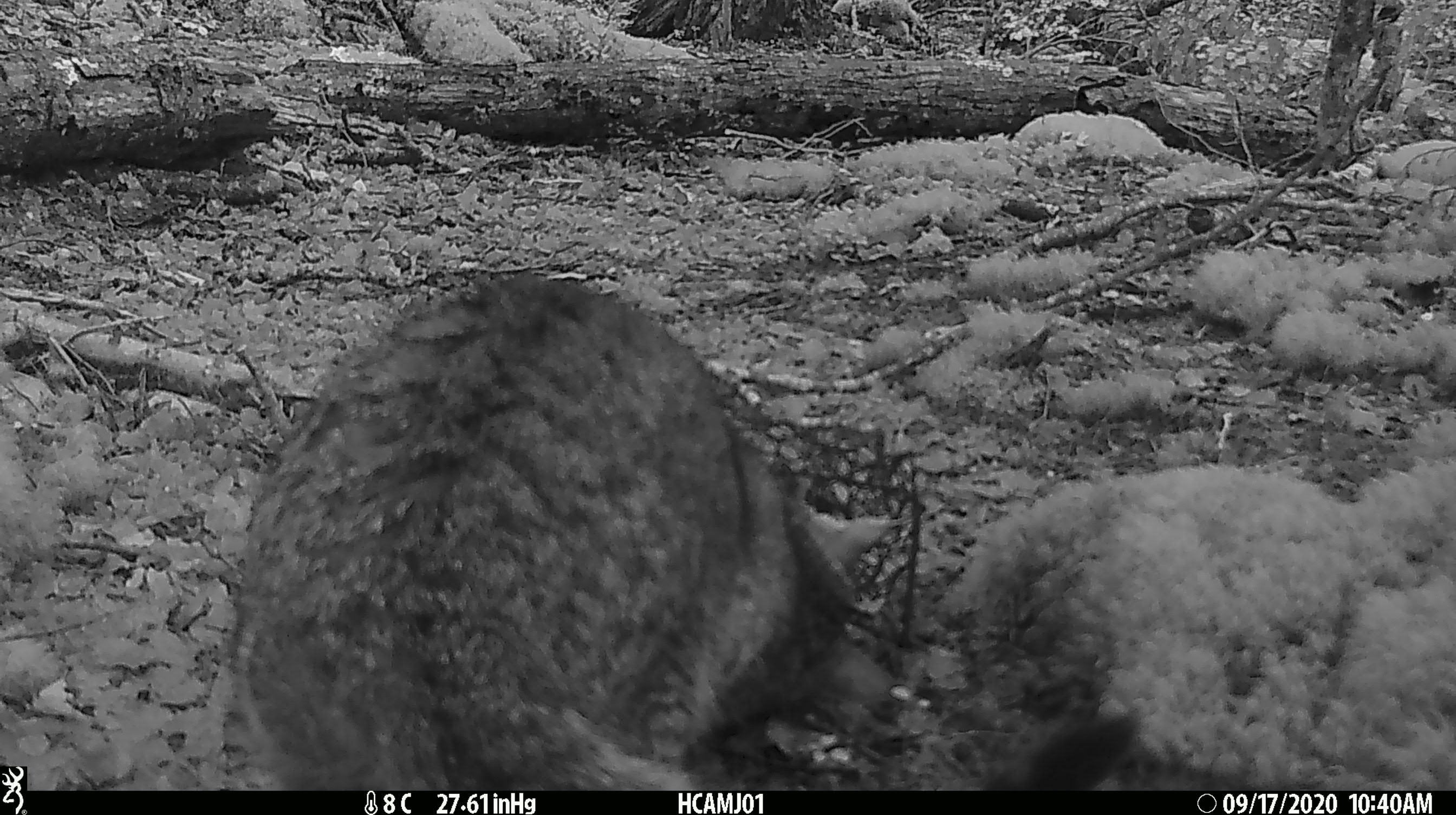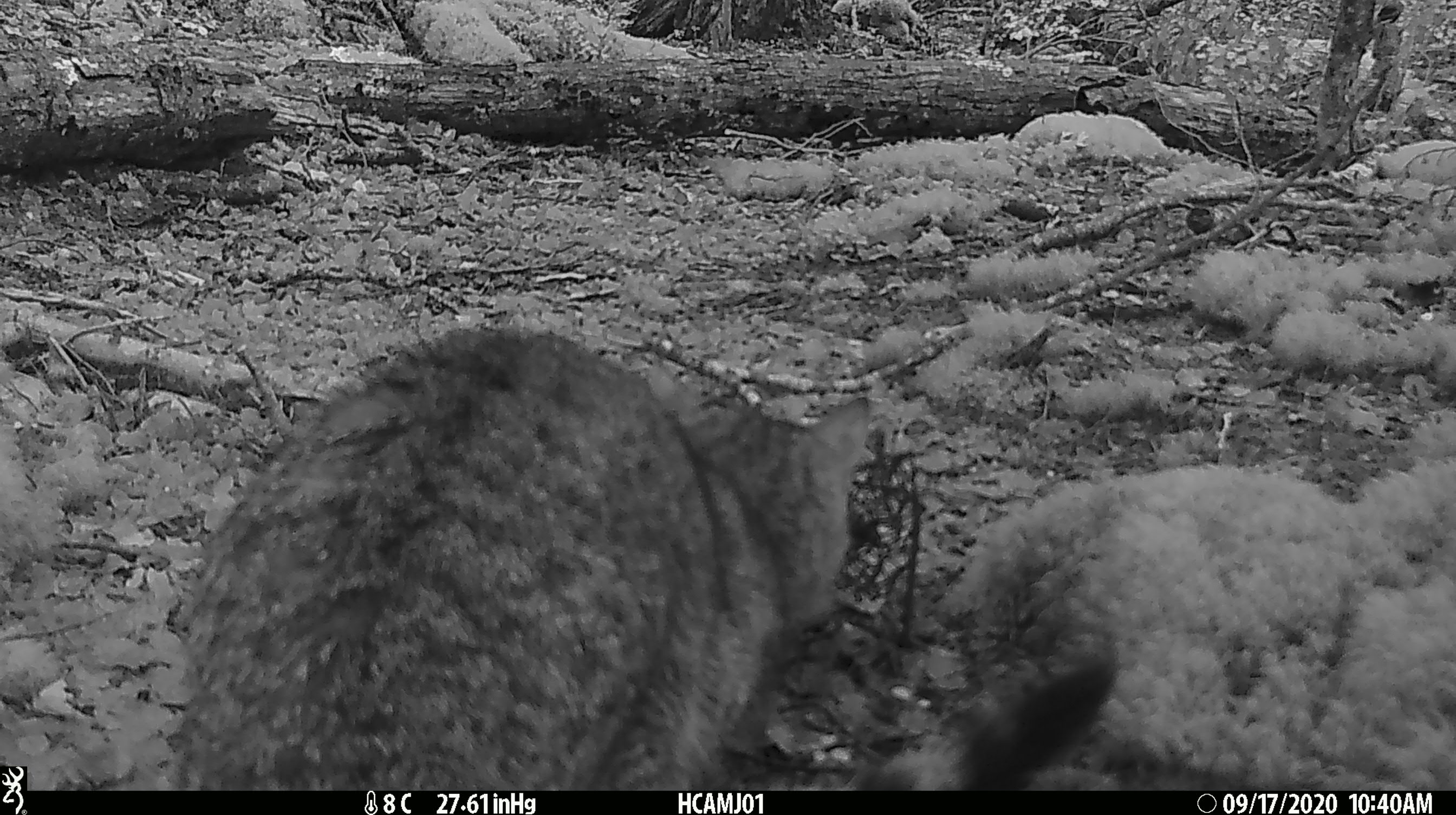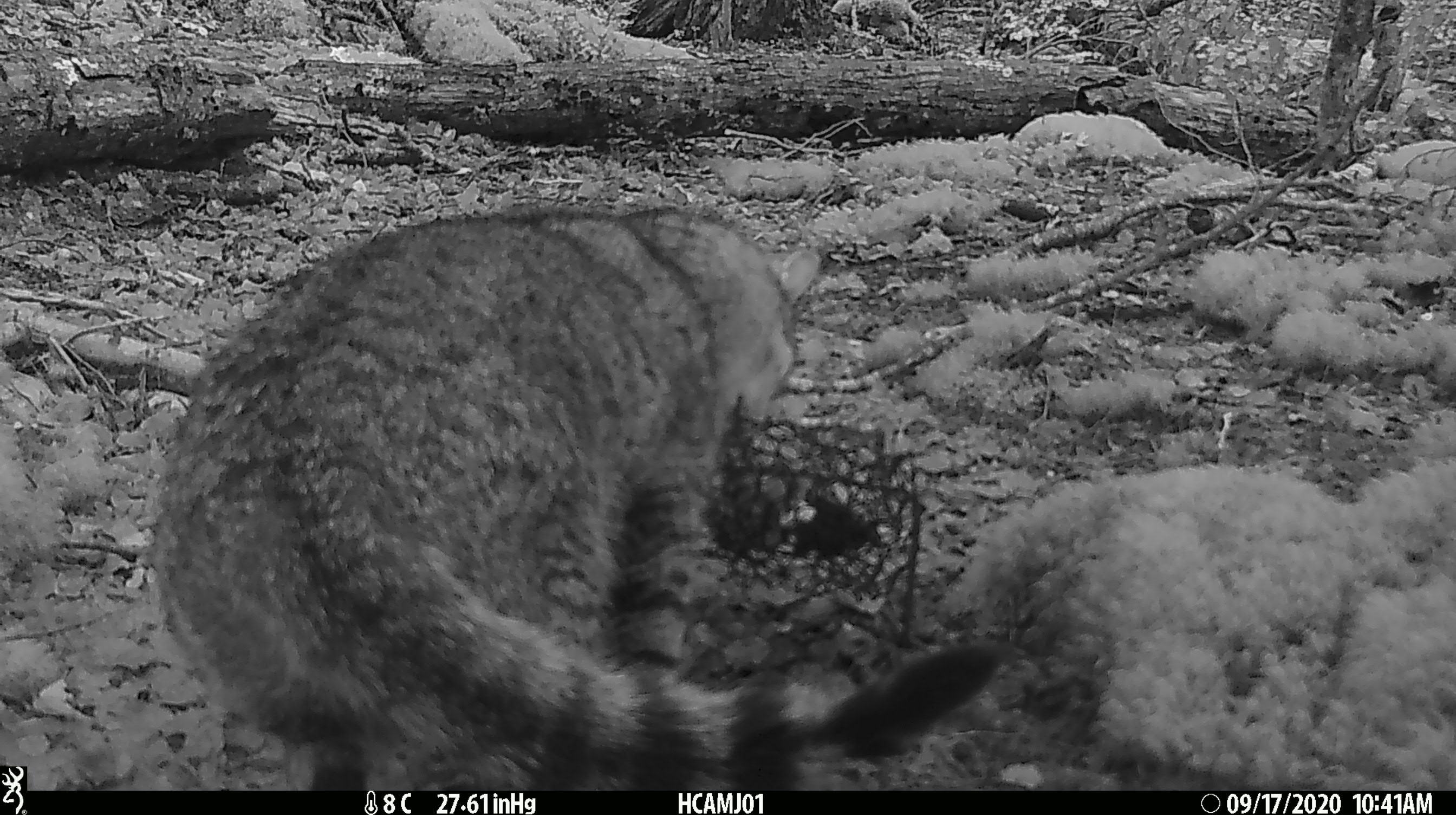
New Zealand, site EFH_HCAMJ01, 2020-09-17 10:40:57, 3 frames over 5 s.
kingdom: Animalia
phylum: Chordata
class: Mammalia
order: Carnivora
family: Felidae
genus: Felis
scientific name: Felis catus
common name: domestic cat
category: cat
Cat (domestic cat) (Felis catus).